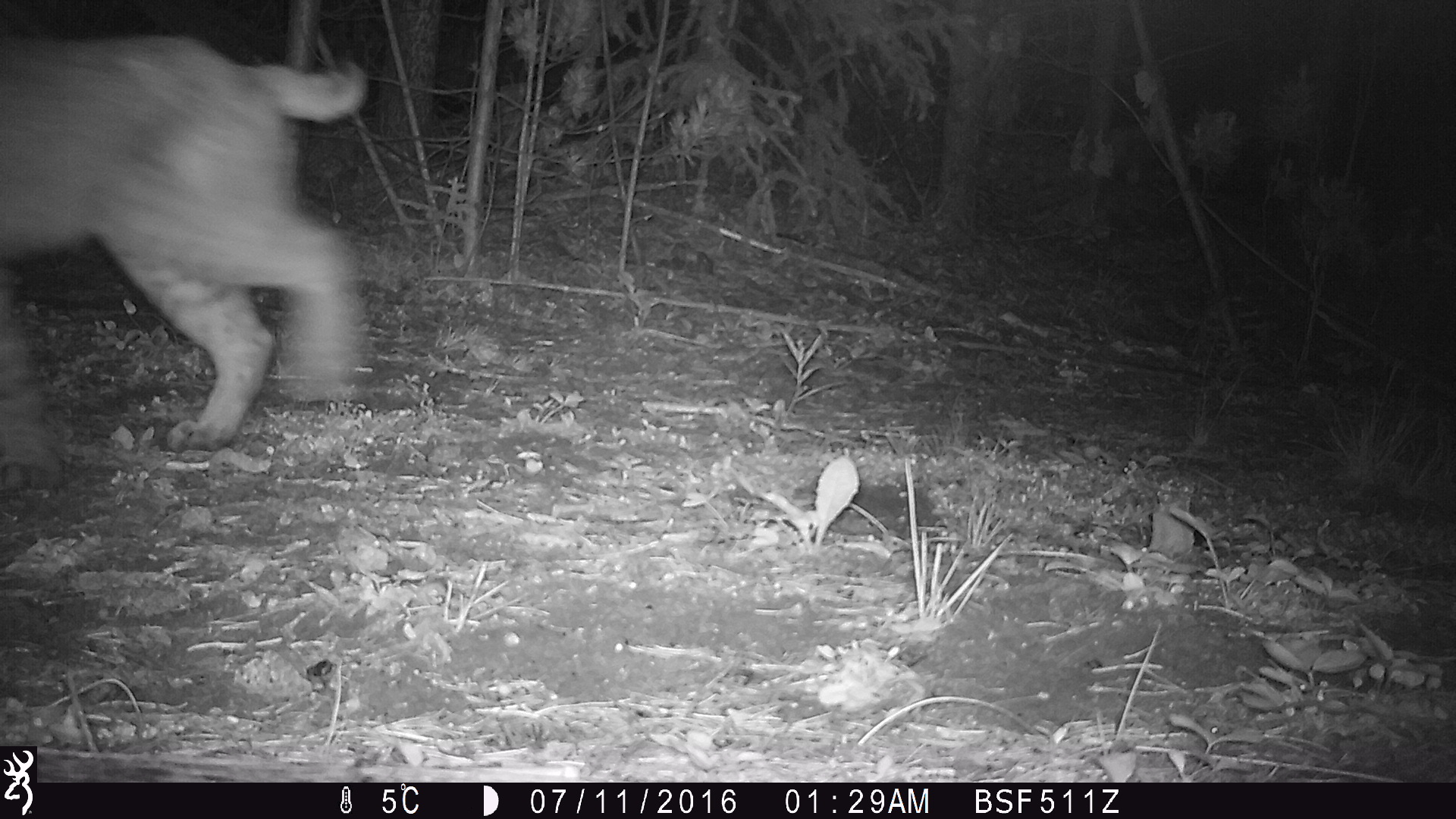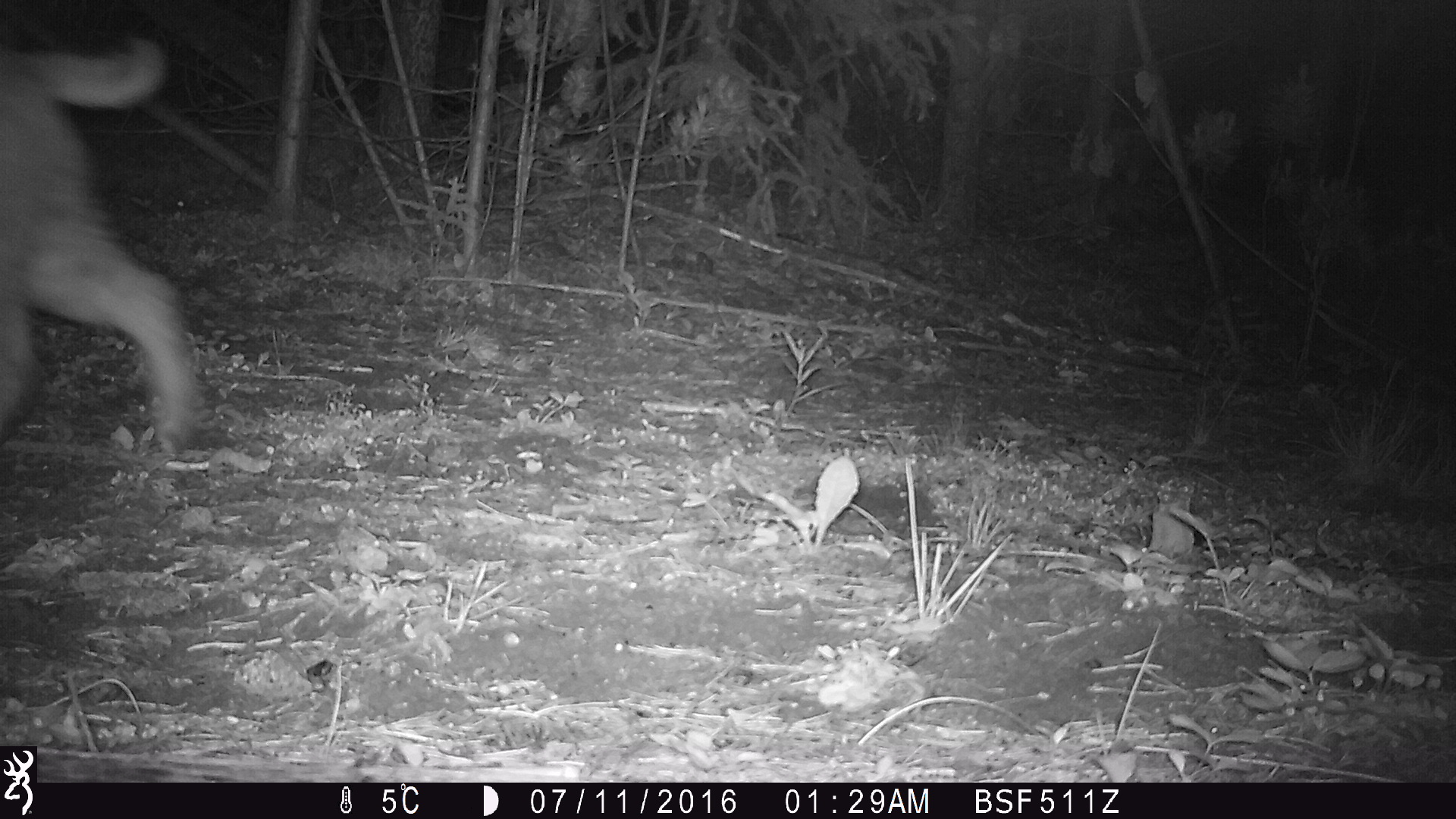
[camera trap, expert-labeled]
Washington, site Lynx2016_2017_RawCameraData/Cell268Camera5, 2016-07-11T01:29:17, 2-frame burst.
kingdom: Animalia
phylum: Chordata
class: Mammalia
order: Carnivora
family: Felidae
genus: Lynx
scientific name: Lynx rufus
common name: bobcat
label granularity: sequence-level